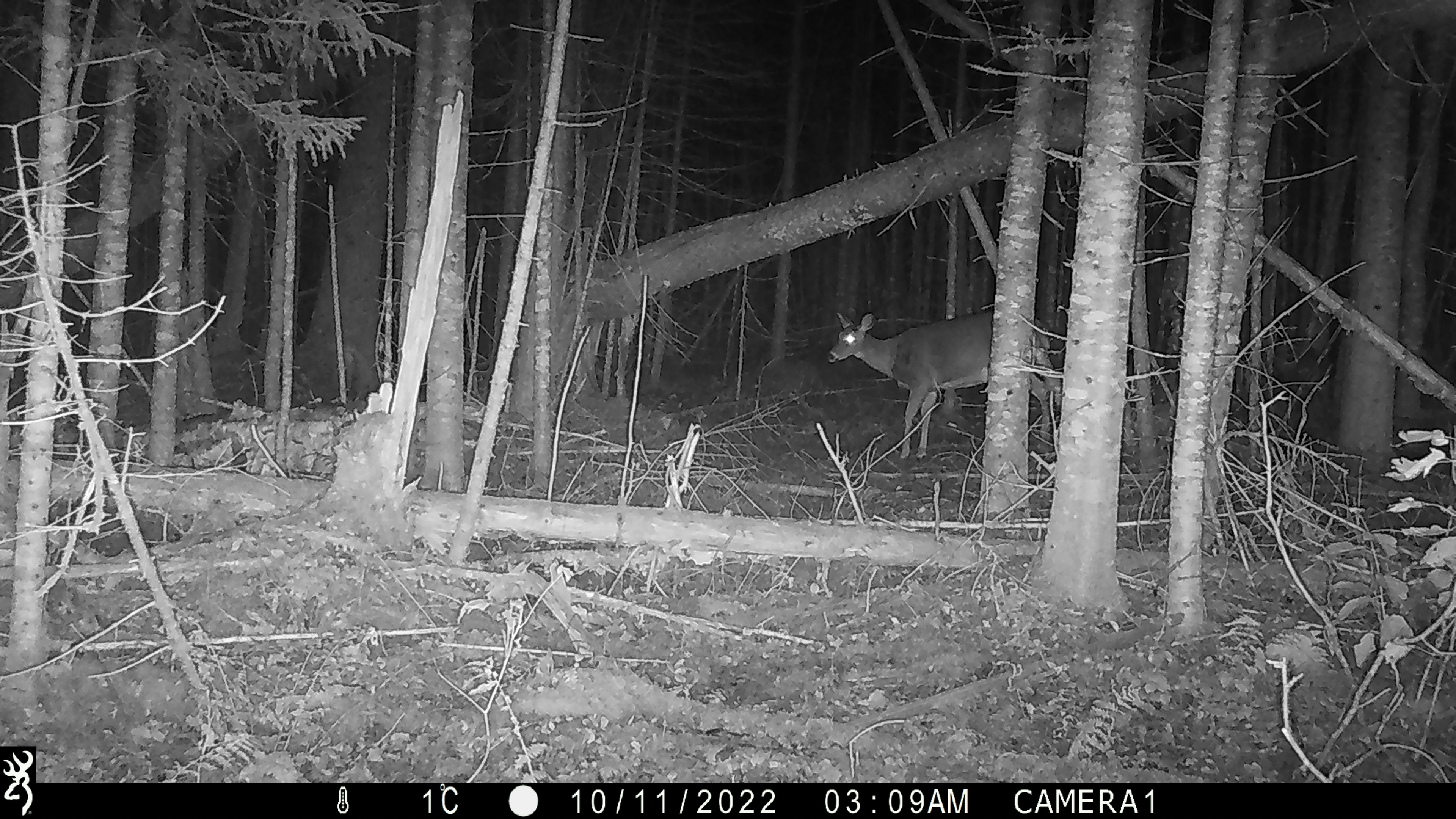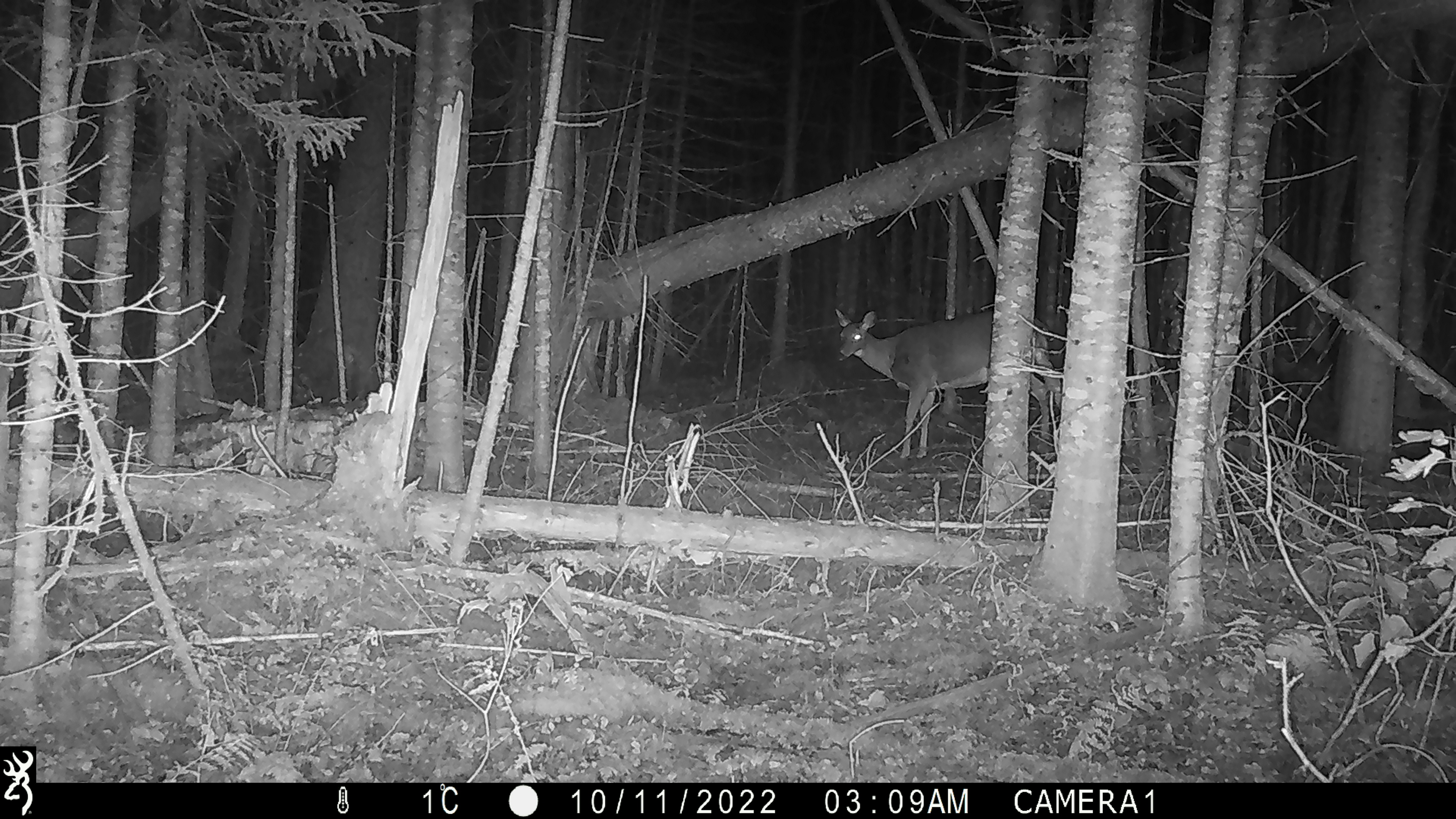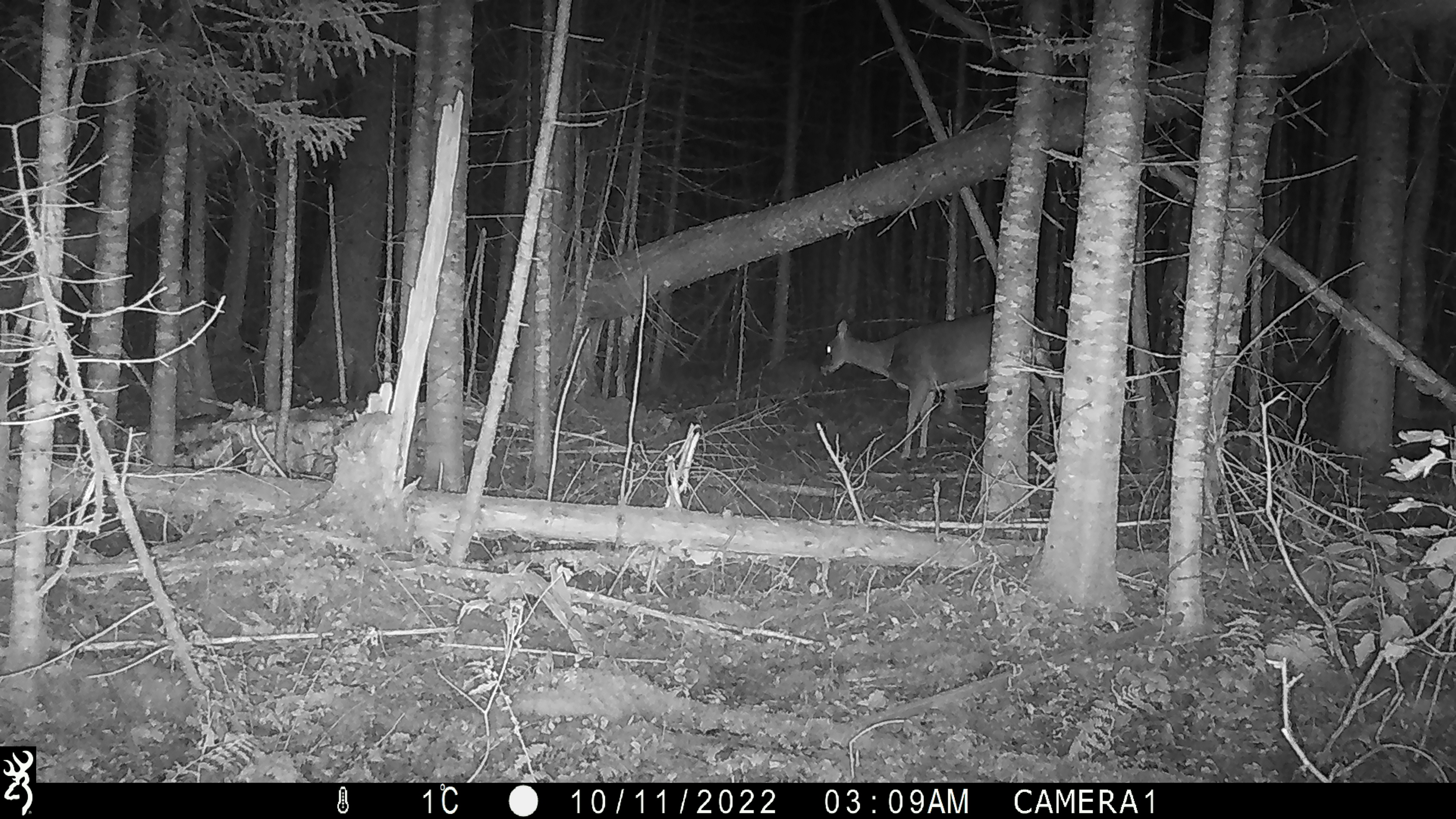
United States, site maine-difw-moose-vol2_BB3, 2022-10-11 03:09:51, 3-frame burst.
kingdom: Animalia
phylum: Chordata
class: Mammalia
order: Artiodactyla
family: Cervidae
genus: Odocoileus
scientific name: Odocoileus virginianus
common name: white-tailed deer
White-tailed deer (Odocoileus virginianus).